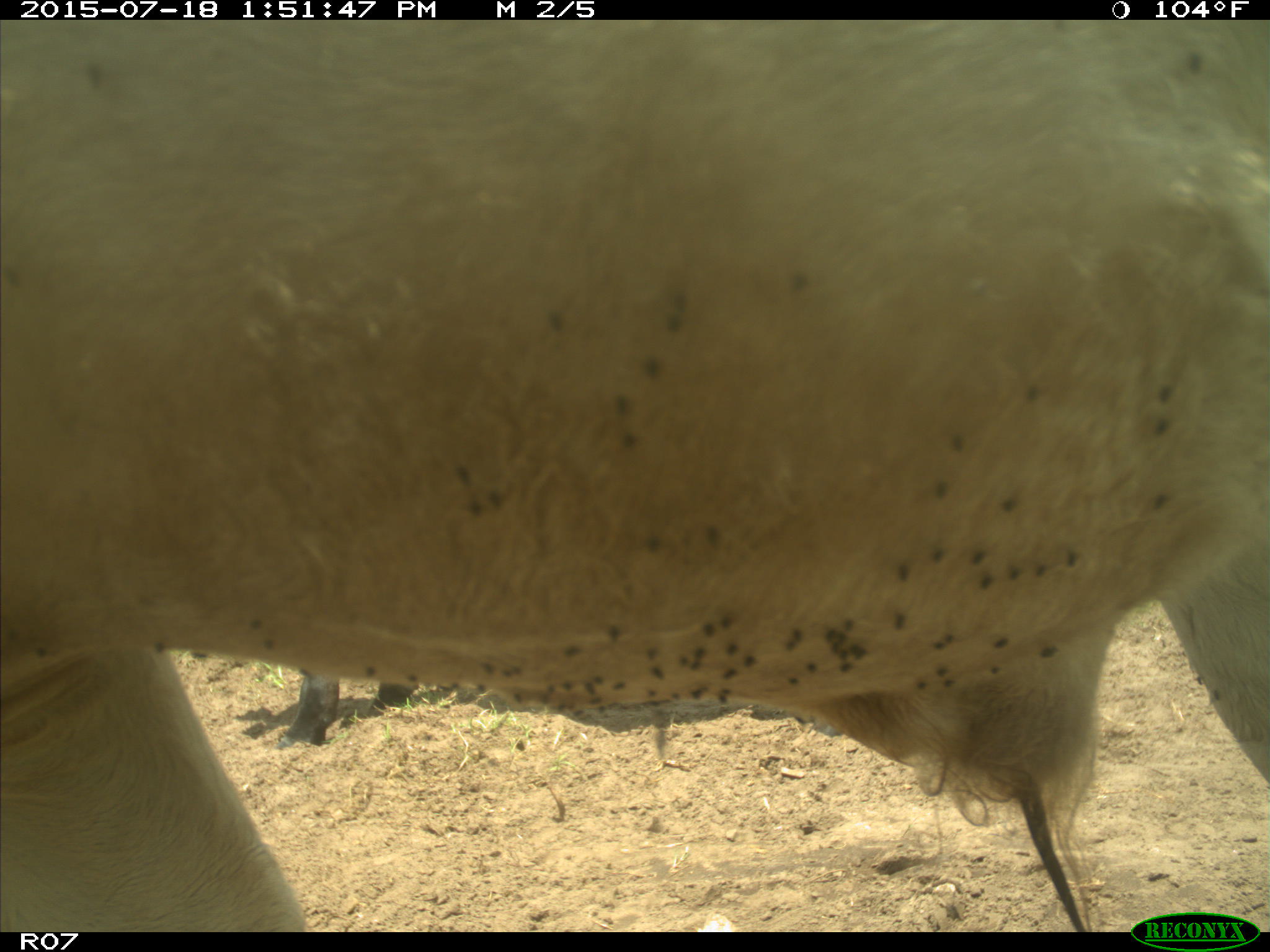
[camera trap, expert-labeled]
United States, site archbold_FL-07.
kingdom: Animalia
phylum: Chordata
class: Mammalia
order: Artiodactyla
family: Bovidae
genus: Bos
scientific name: Bos taurus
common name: domestic cow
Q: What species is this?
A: Bos taurus (domestic cow).